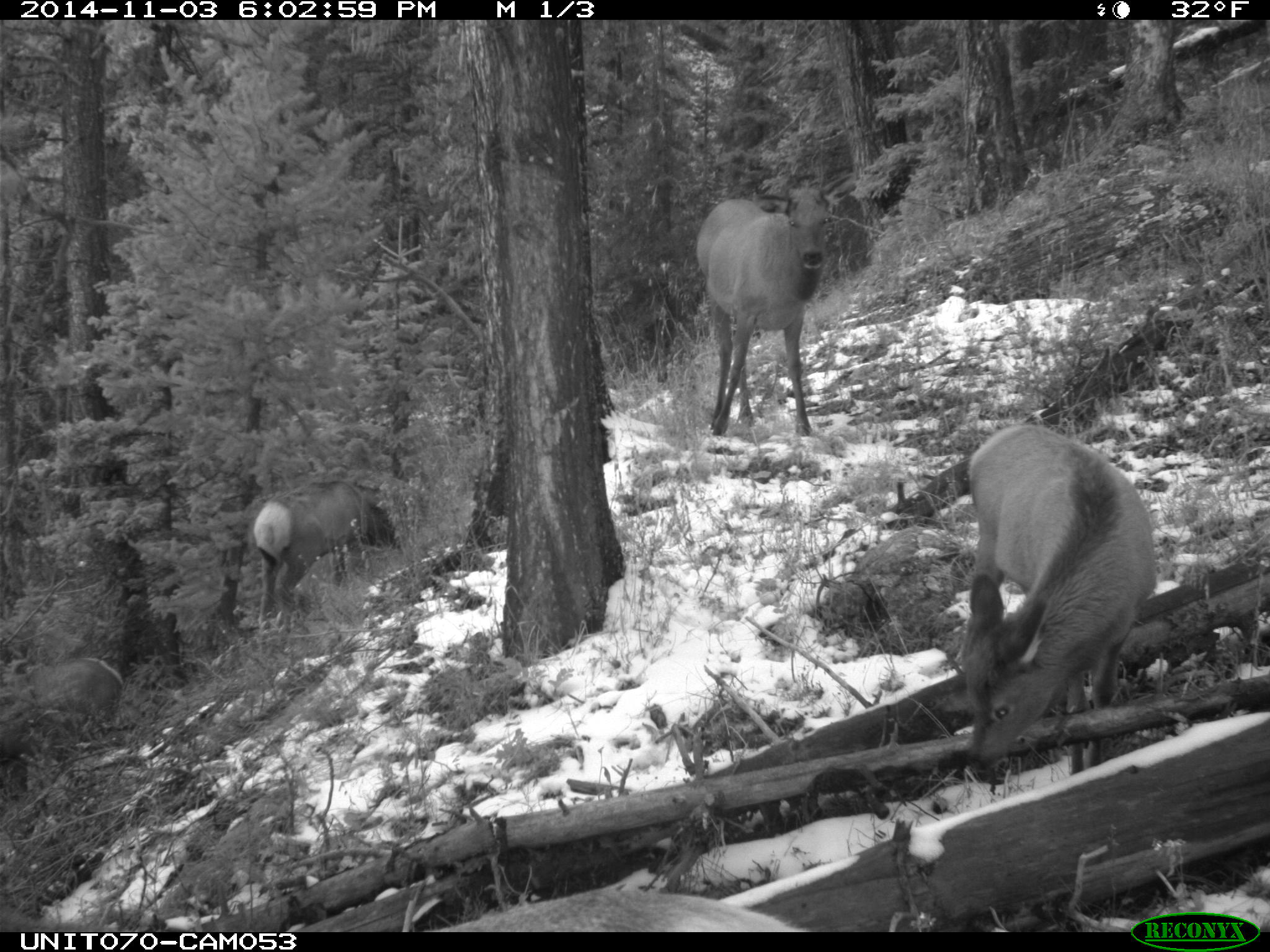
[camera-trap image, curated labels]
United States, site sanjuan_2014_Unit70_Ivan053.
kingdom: Animalia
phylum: Chordata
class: Mammalia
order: Artiodactyla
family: Cervidae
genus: Cervus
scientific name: Cervus elaphus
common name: red deer